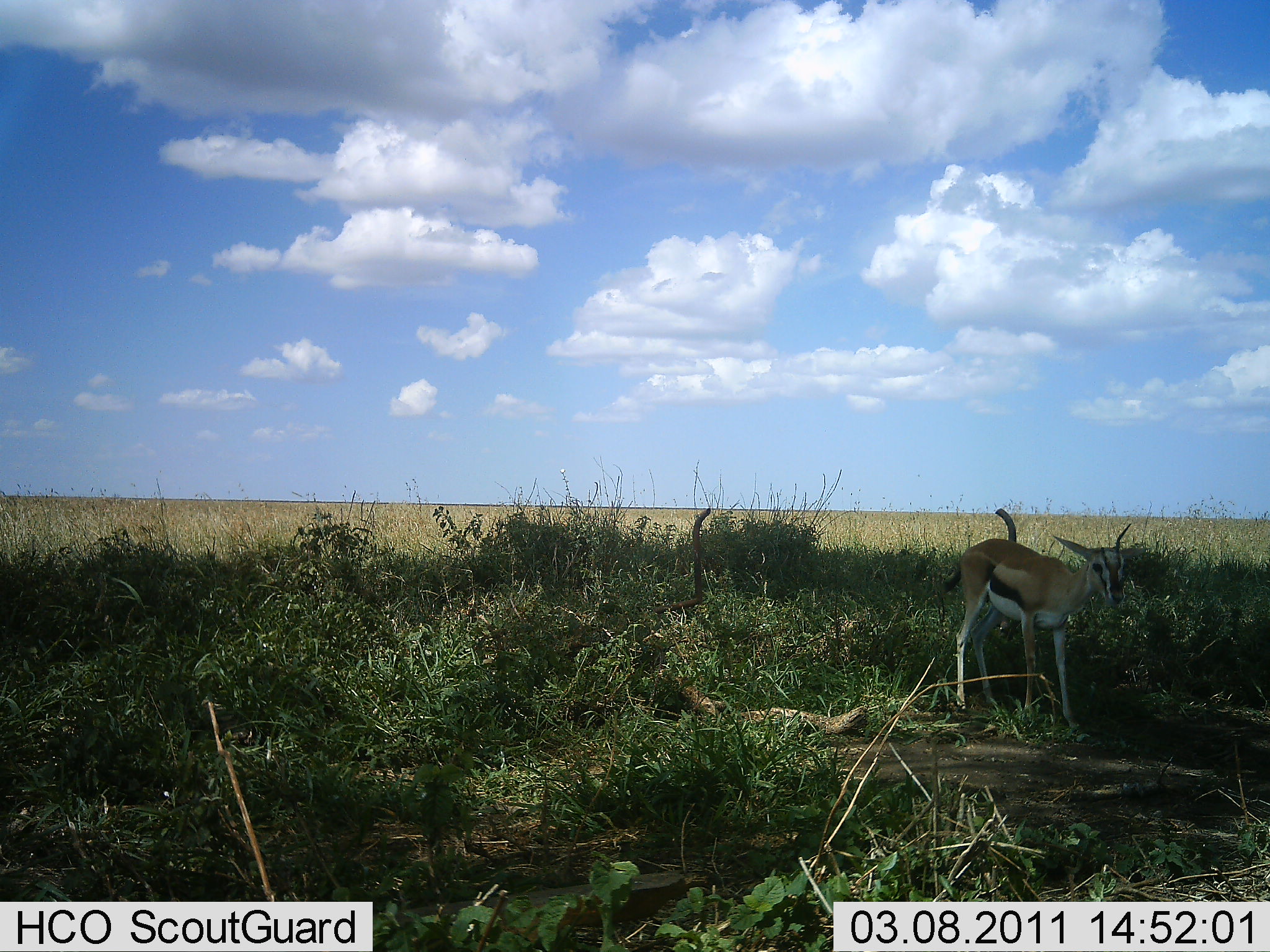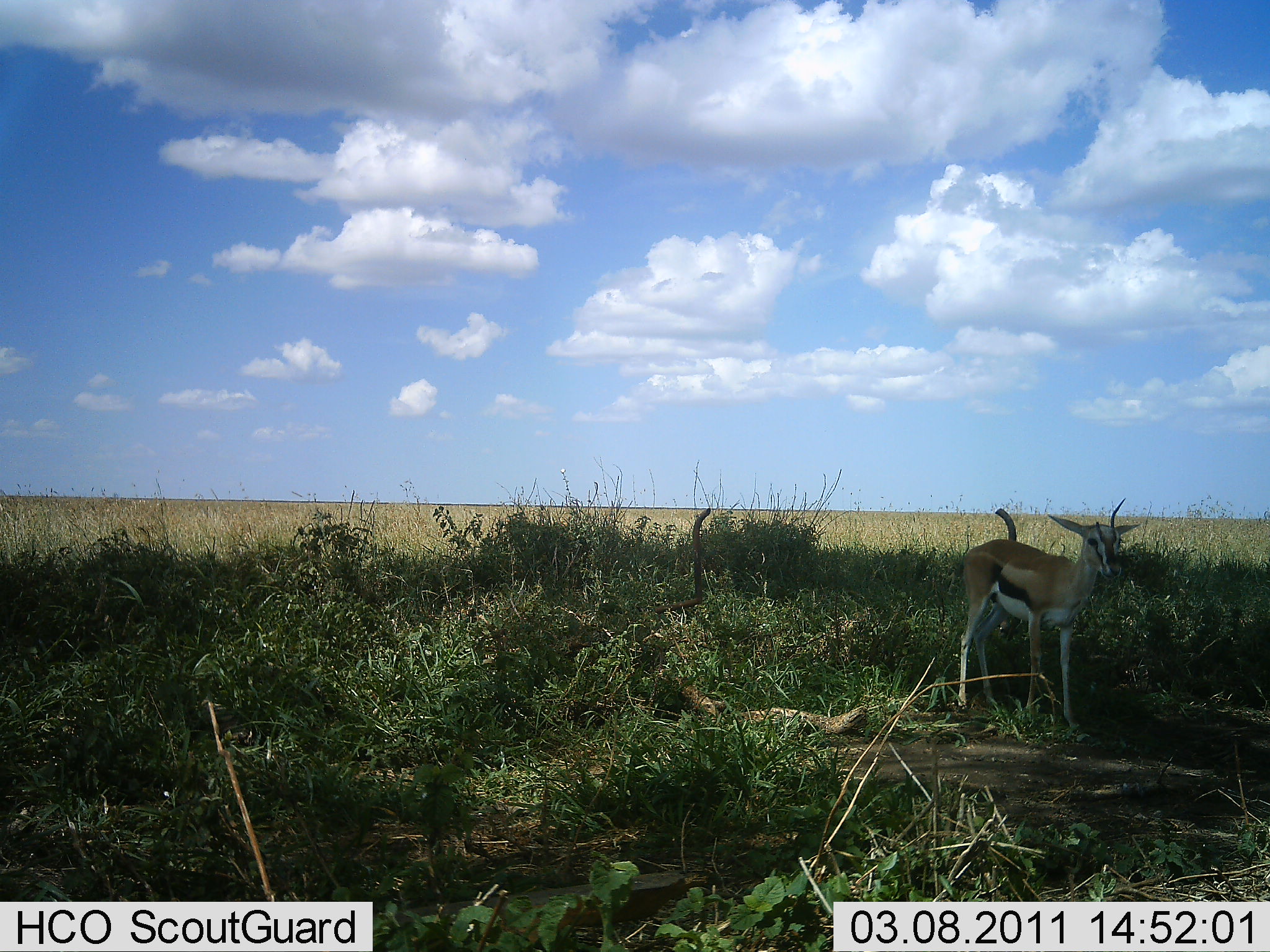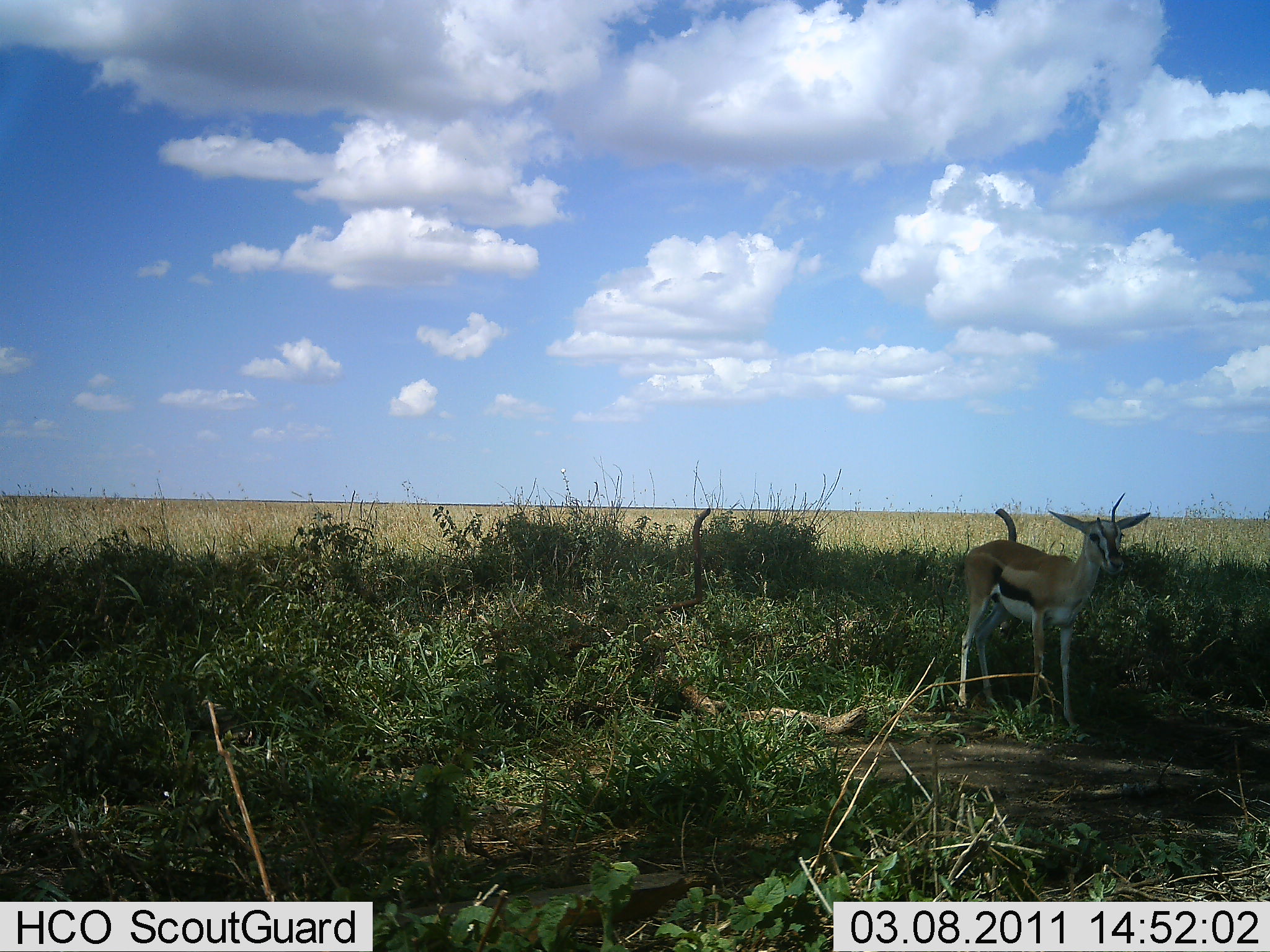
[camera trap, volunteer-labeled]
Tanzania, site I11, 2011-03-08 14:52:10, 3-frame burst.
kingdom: Animalia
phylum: Chordata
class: Mammalia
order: Artiodactyla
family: Bovidae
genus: Eudorcas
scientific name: Eudorcas thomsonii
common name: thomson's gazelle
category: gazellethomsons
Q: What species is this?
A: Gazellethomsons (thomson's gazelle) (Eudorcas thomsonii).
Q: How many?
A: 1.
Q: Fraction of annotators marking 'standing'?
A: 100%.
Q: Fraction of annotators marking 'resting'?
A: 8%.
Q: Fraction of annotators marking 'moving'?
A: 0%.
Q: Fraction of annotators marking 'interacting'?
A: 0%.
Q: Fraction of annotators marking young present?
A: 25%.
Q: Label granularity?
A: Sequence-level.